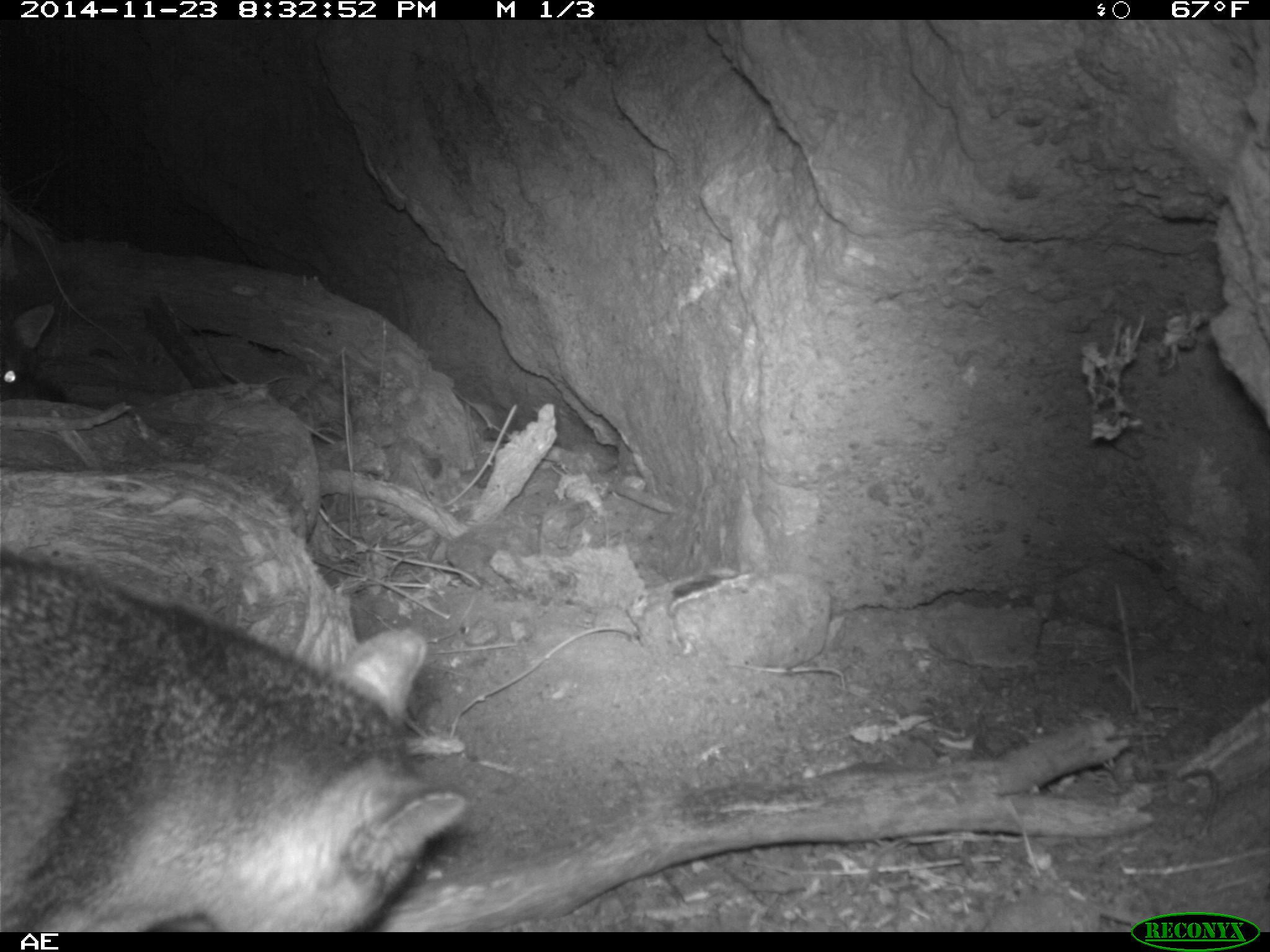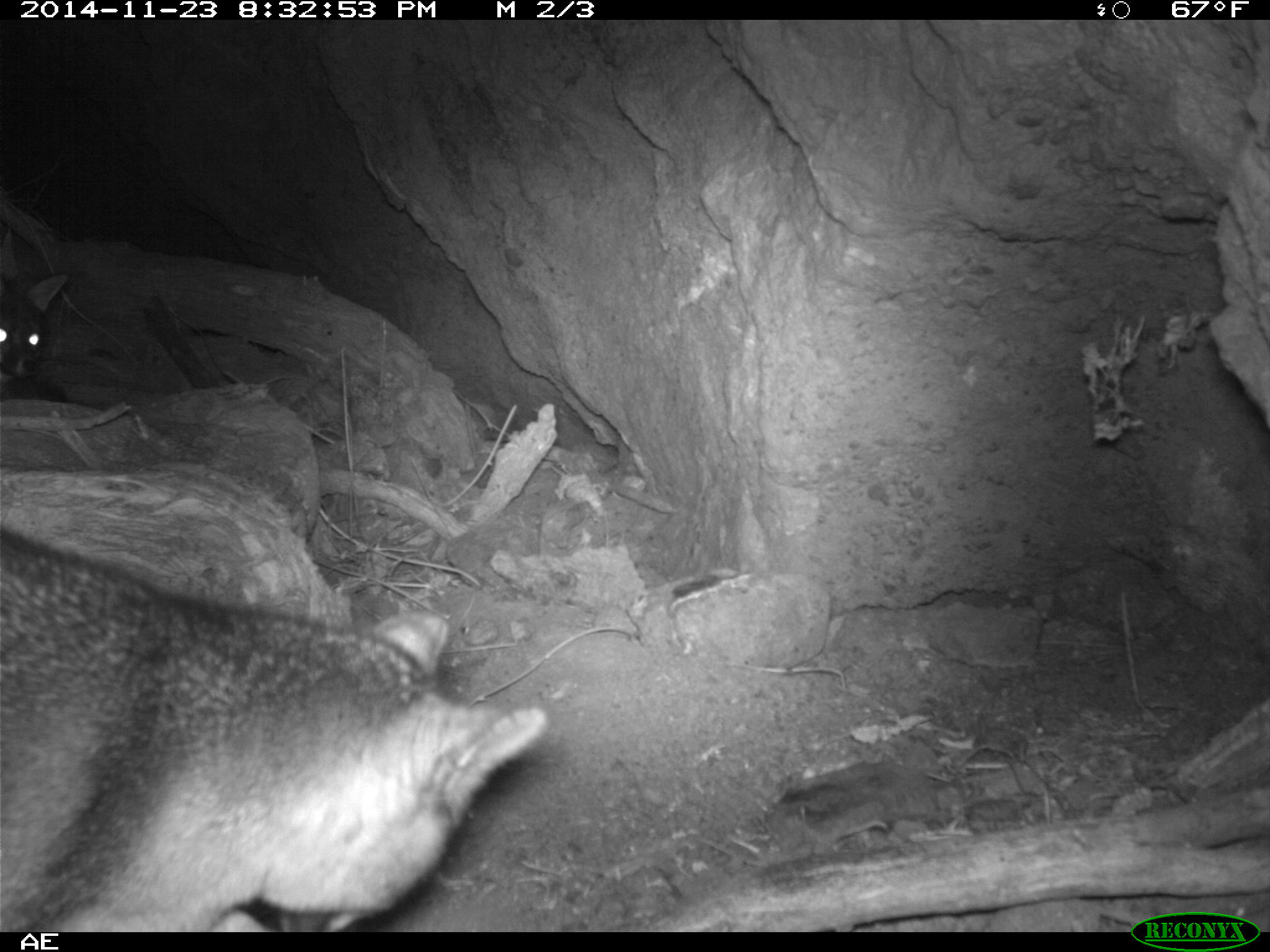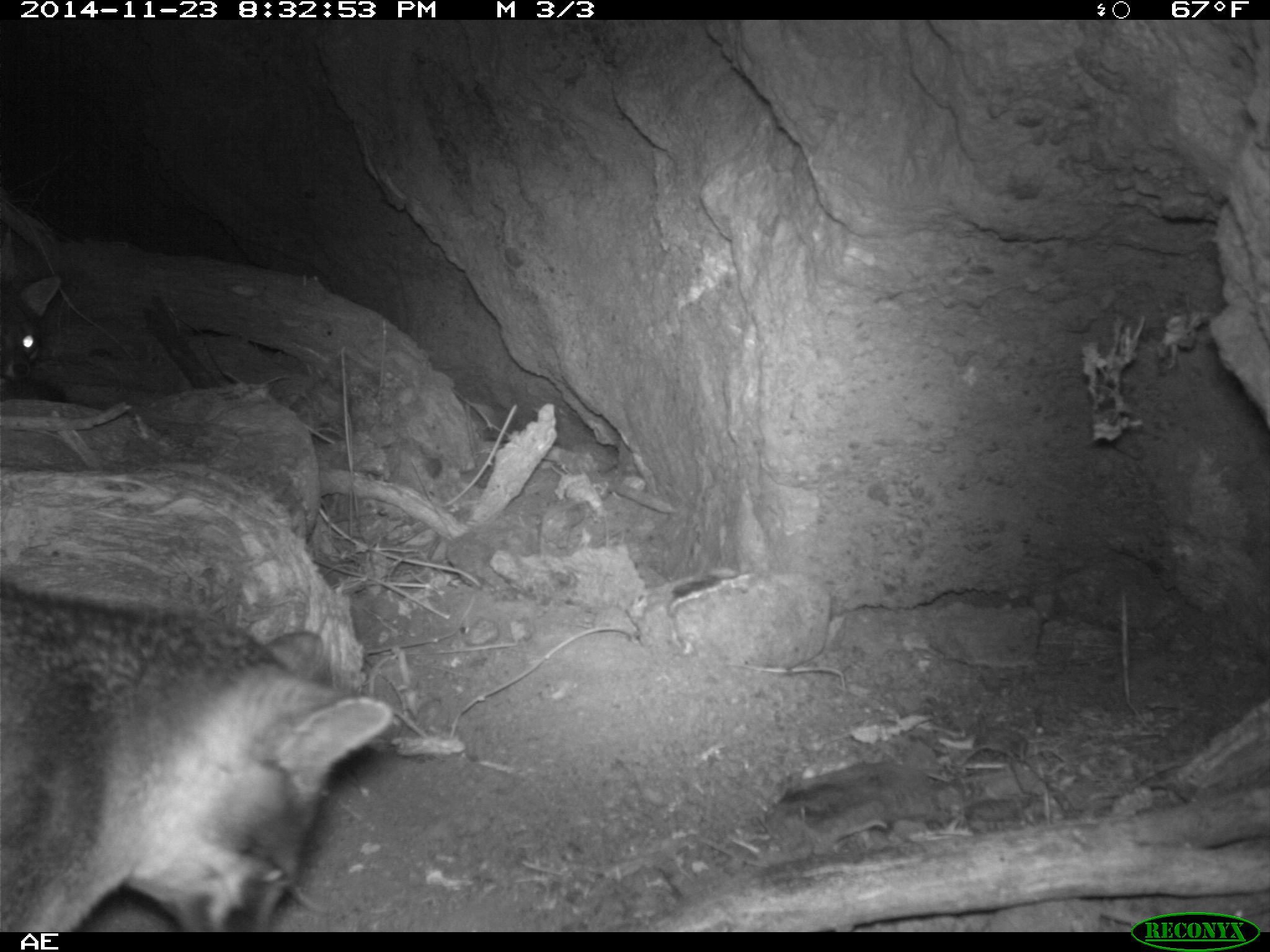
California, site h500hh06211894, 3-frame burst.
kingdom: Animalia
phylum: Chordata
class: Mammalia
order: Carnivora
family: Canidae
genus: Urocyon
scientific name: Urocyon littoralis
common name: island fox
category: fox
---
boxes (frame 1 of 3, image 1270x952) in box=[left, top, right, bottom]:
fox: box=[0, 549, 468, 932]; box=[0, 274, 55, 399]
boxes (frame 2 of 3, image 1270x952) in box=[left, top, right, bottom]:
fox: box=[0, 529, 548, 932]; box=[0, 272, 70, 387]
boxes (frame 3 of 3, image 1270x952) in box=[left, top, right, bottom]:
fox: box=[0, 584, 394, 932]